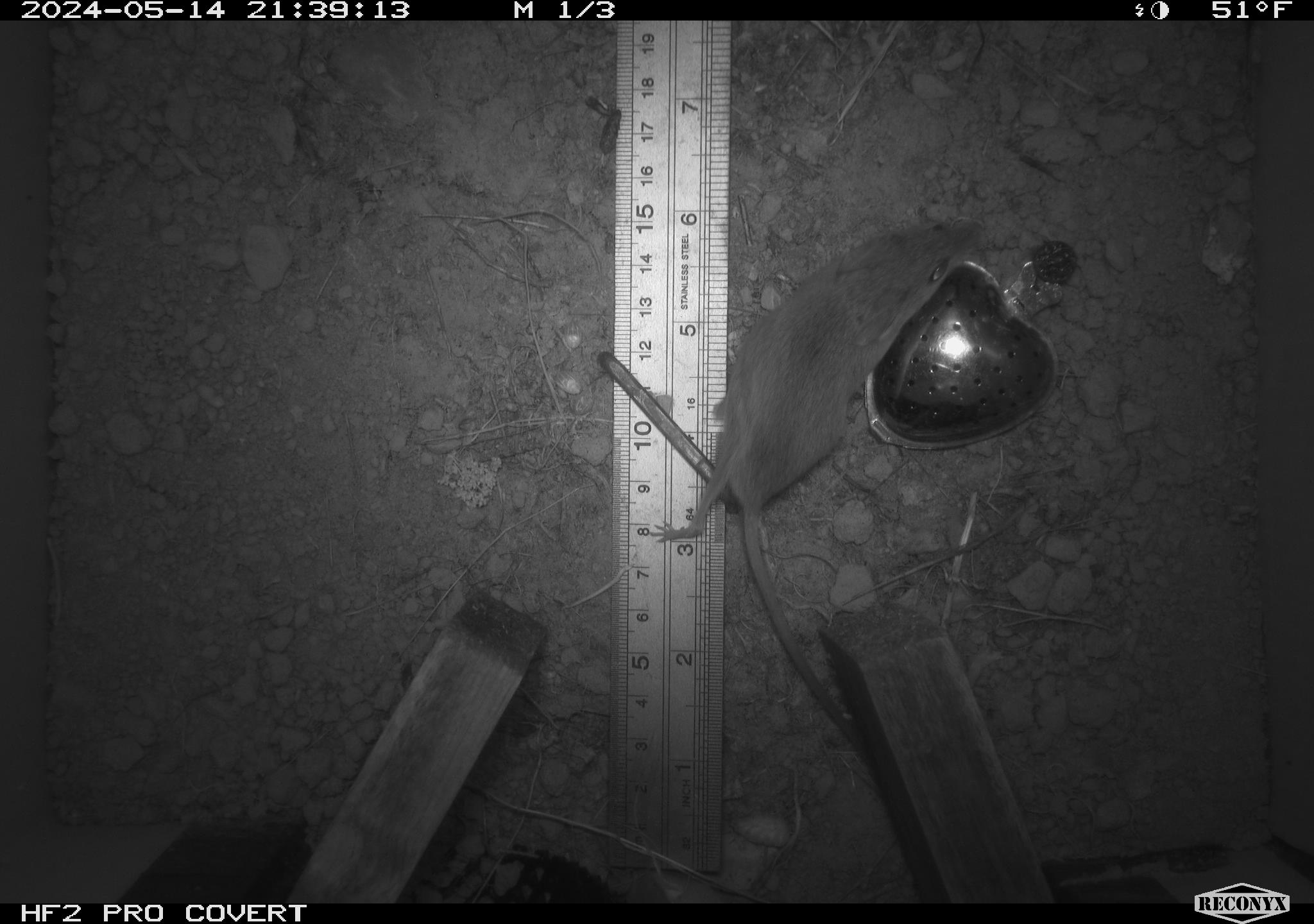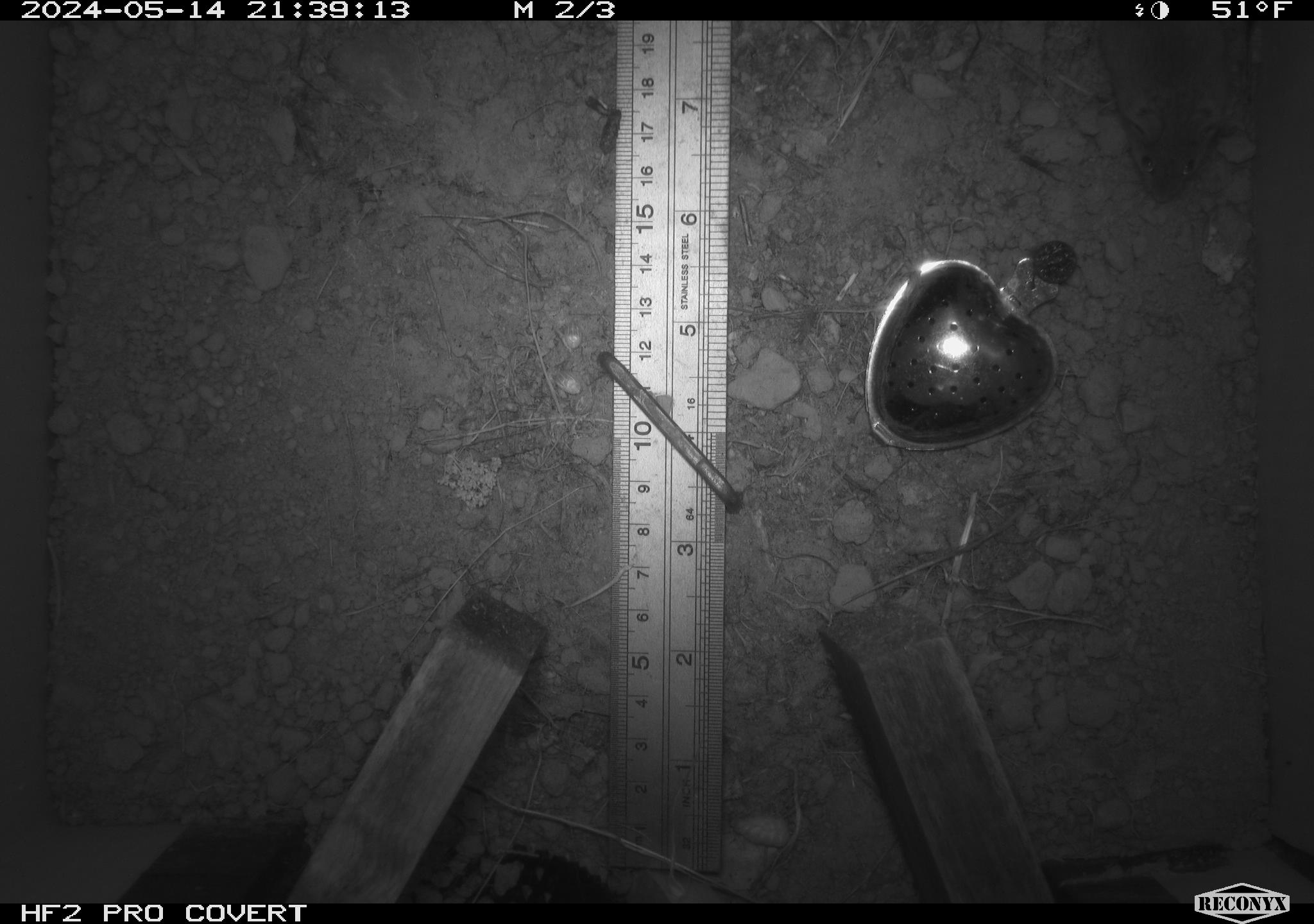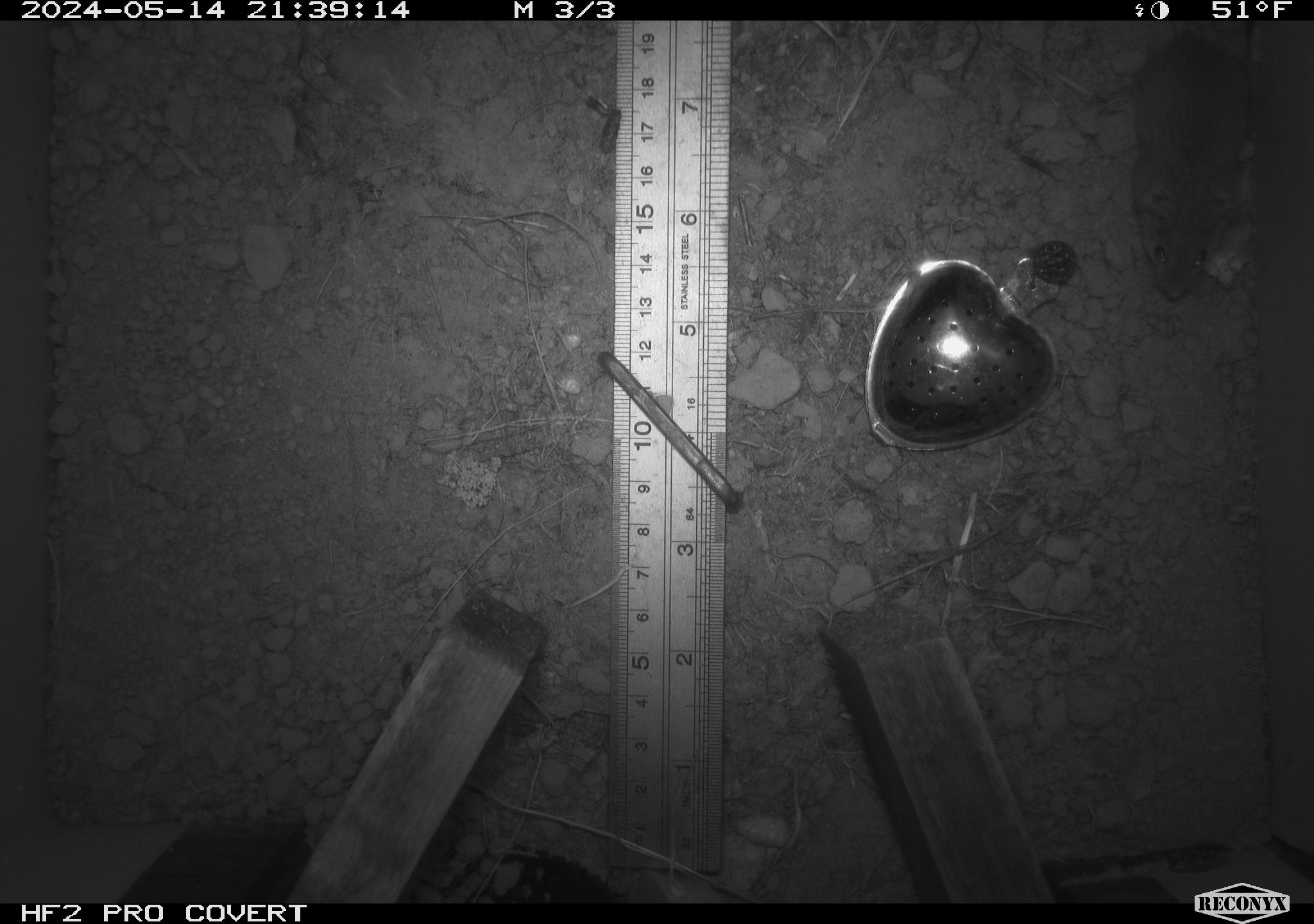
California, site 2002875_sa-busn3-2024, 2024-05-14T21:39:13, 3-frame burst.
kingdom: Animalia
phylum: Chordata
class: Mammalia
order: Rodentia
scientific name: Rodentia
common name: rodent